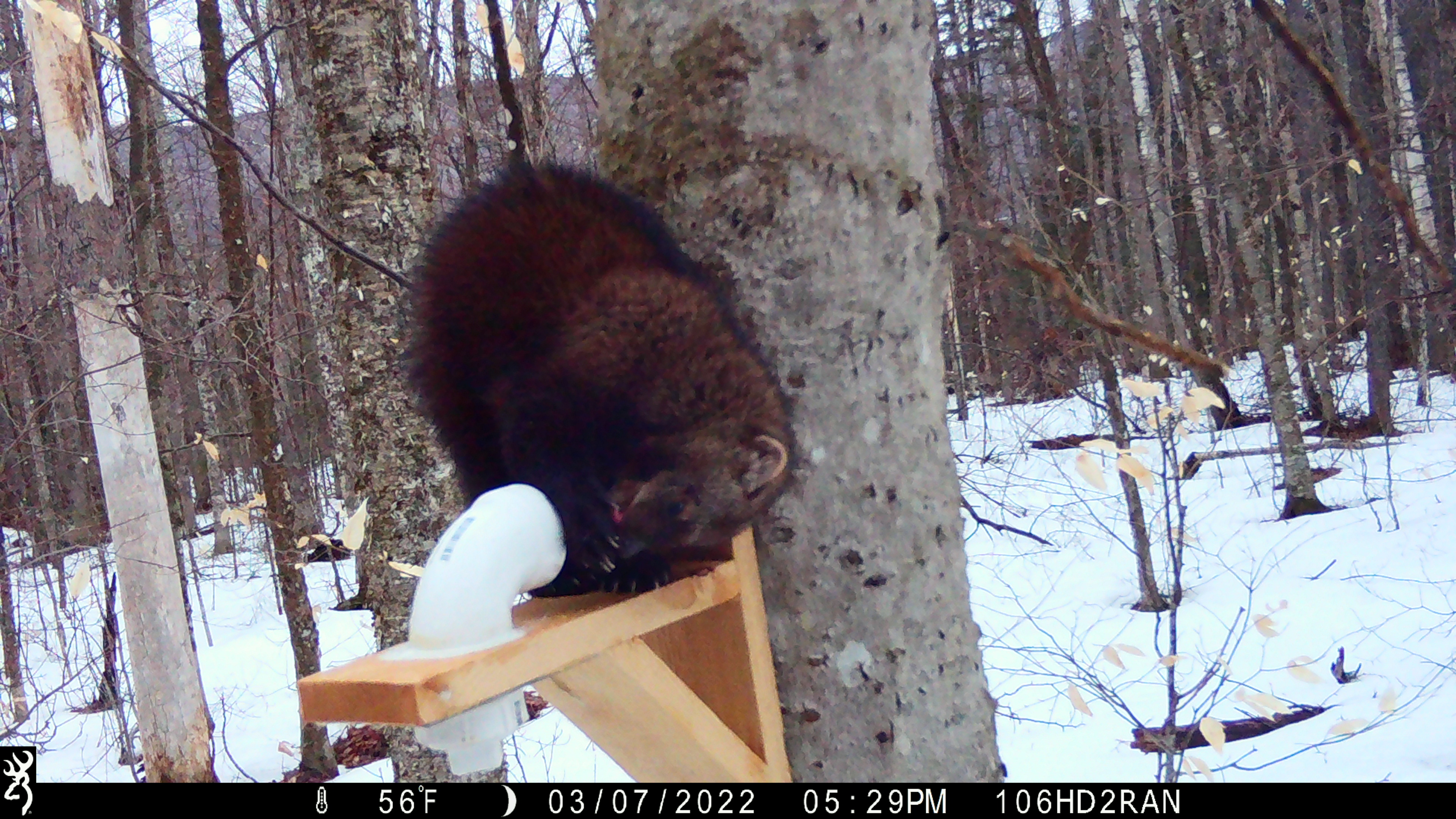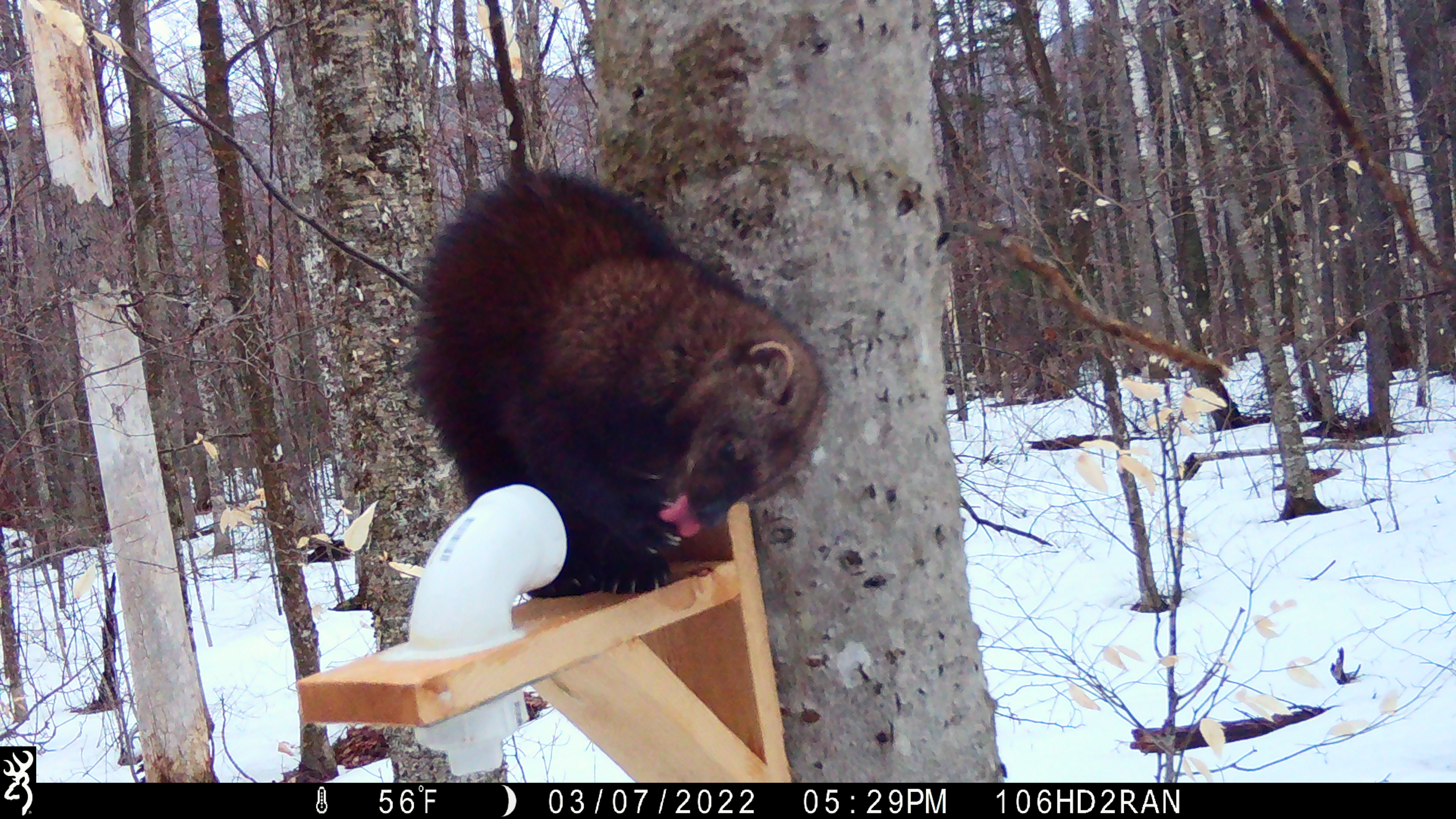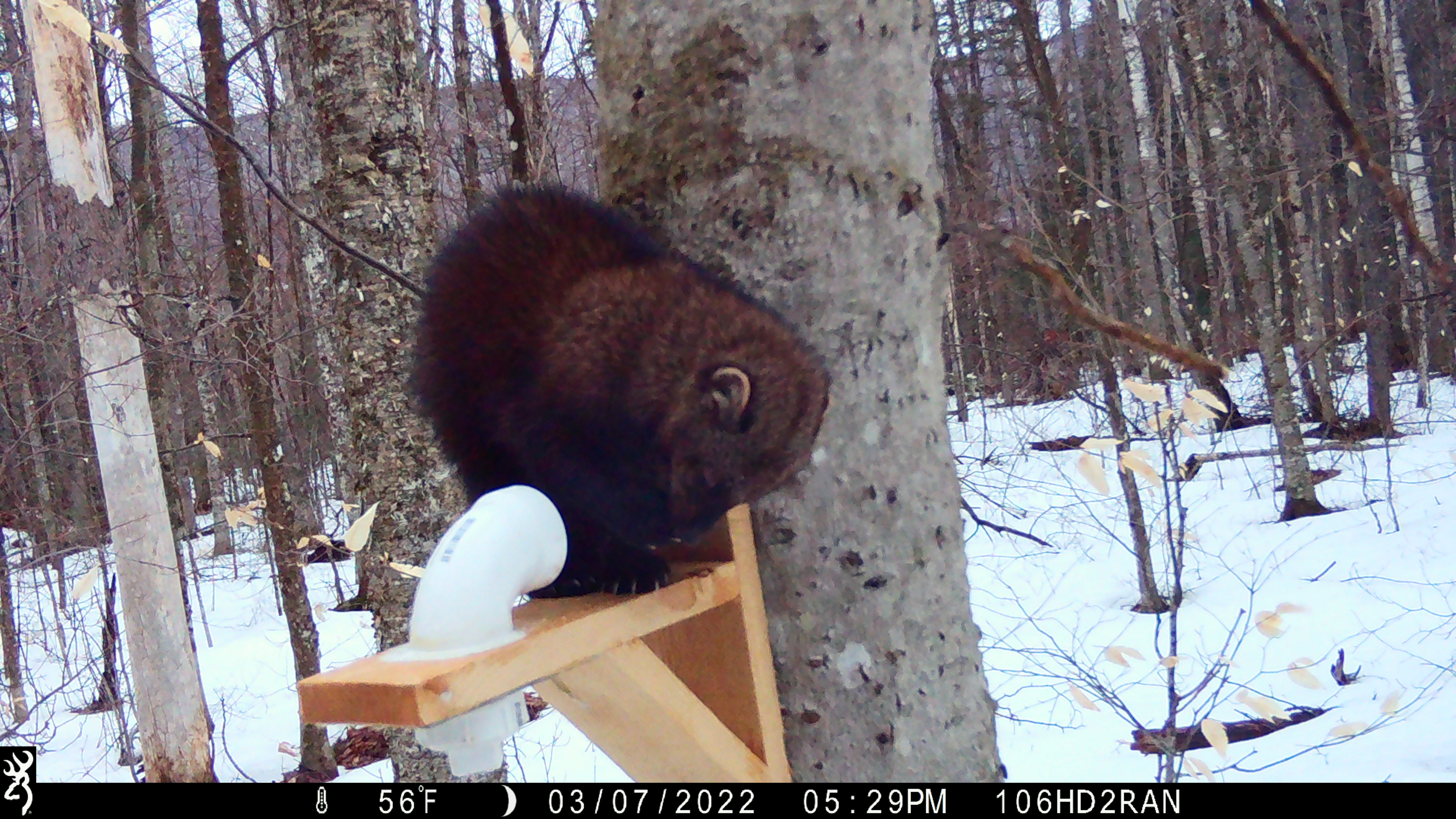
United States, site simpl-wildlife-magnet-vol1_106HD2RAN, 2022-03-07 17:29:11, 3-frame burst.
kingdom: Animalia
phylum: Chordata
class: Mammalia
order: Carnivora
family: Mustelidae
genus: Pekania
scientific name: Pekania pennanti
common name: fisher